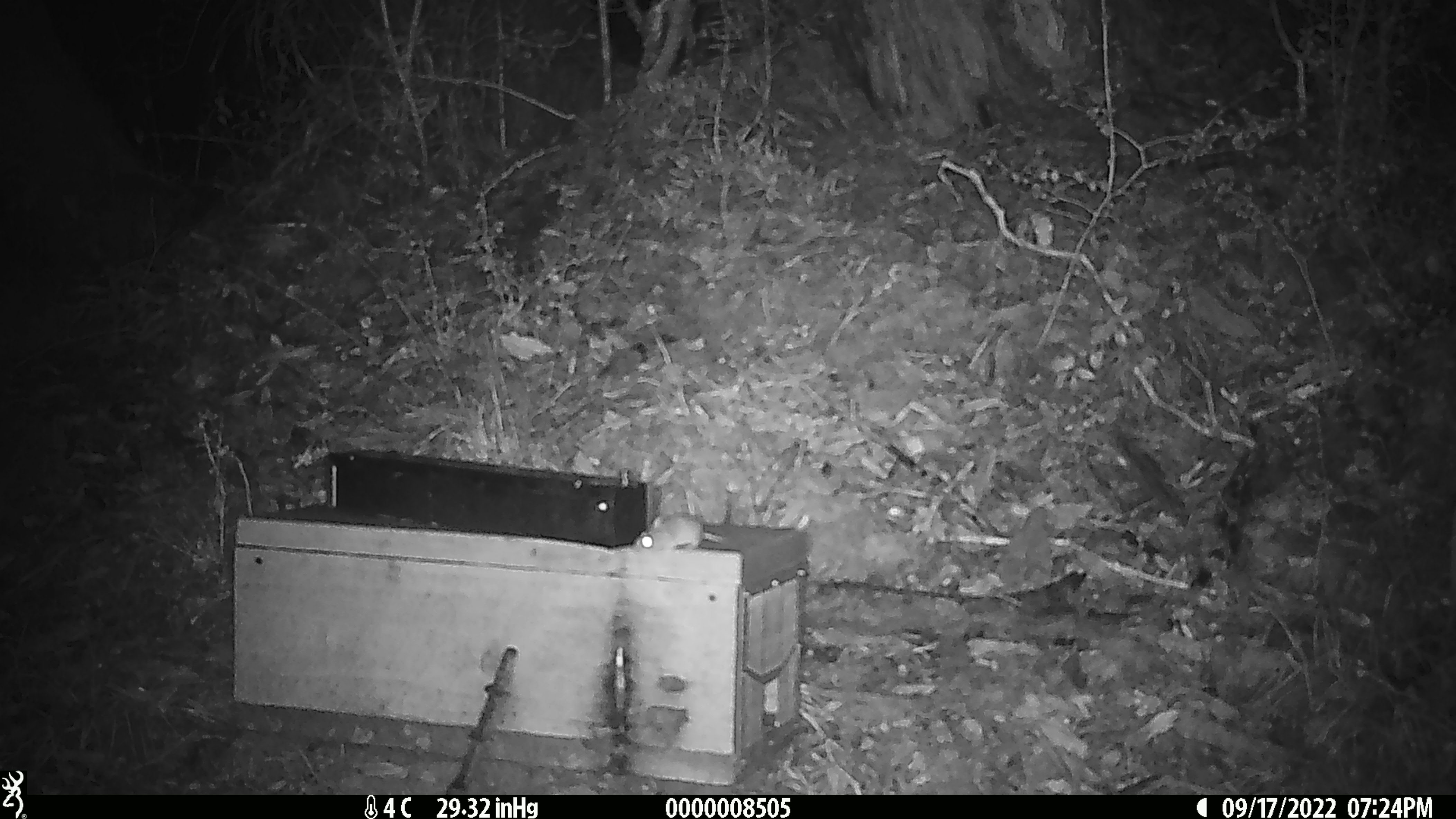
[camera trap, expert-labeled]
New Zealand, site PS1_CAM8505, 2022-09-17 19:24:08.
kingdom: Animalia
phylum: Chordata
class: Mammalia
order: Rodentia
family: Muridae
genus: Mus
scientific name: Mus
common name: mouse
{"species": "mouse (Mus)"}